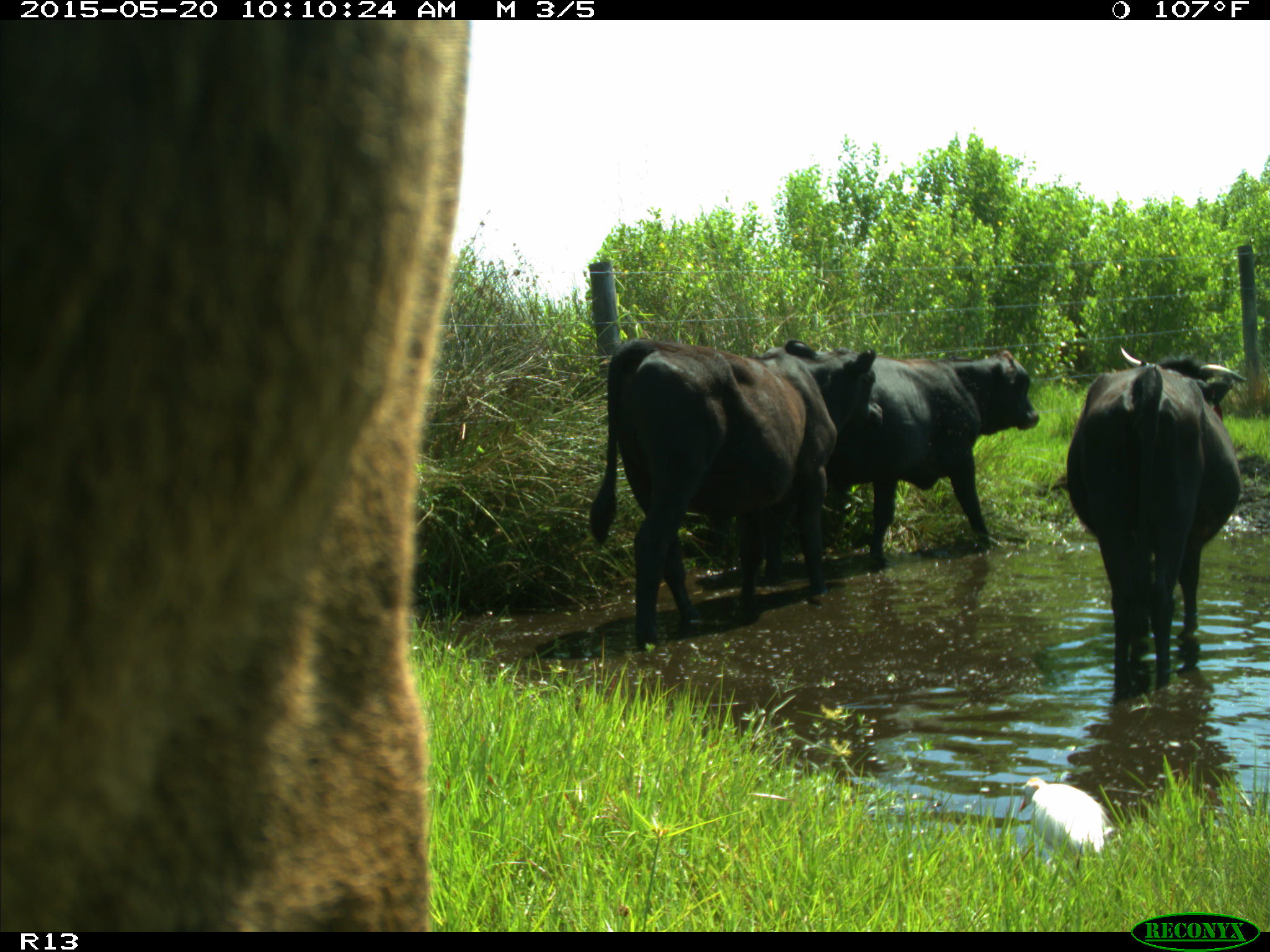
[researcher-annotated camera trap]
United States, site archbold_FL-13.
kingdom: Animalia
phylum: Chordata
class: Mammalia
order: Artiodactyla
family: Bovidae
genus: Bos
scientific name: Bos taurus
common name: domestic cow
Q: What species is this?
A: Bos taurus (domestic cow).